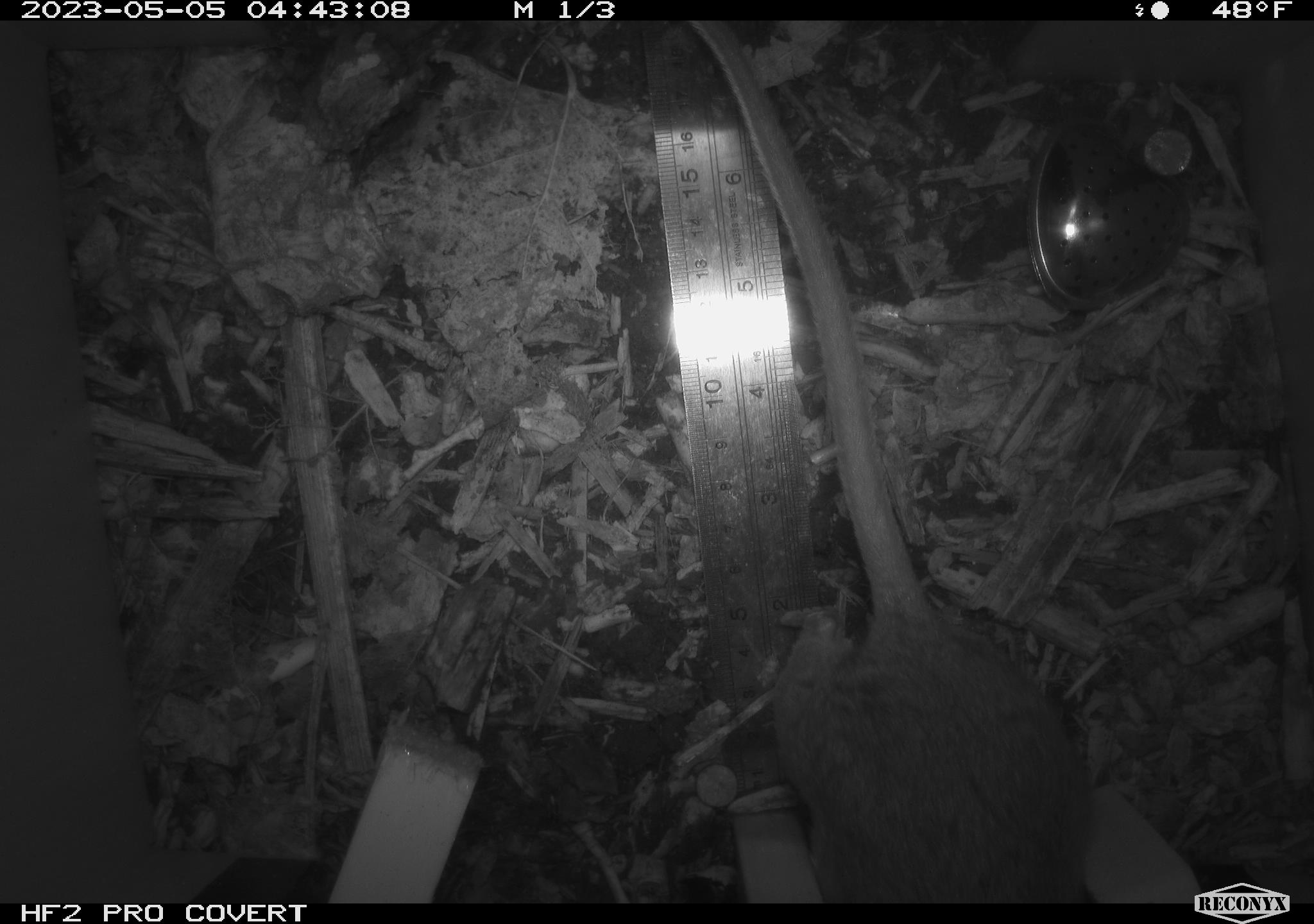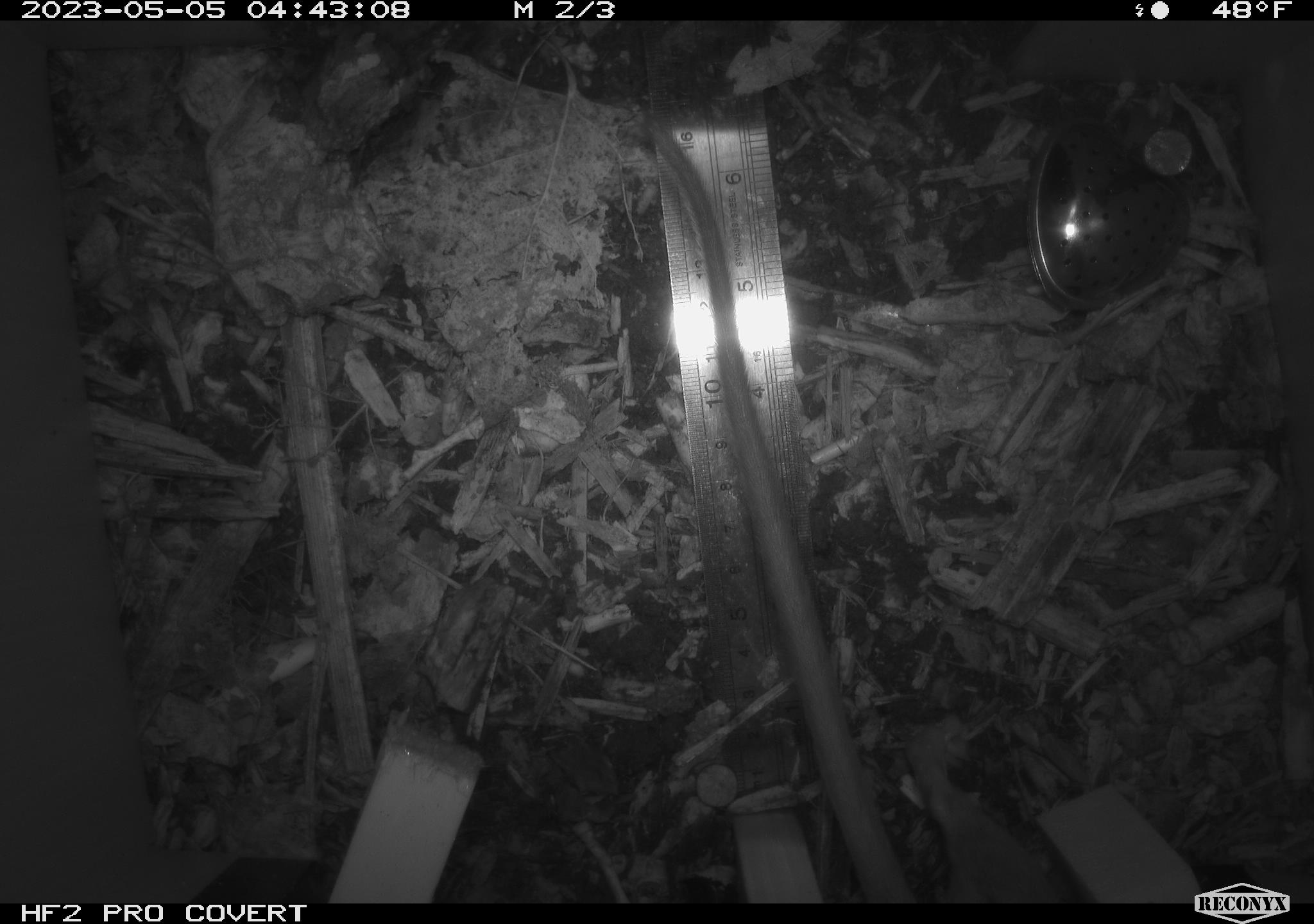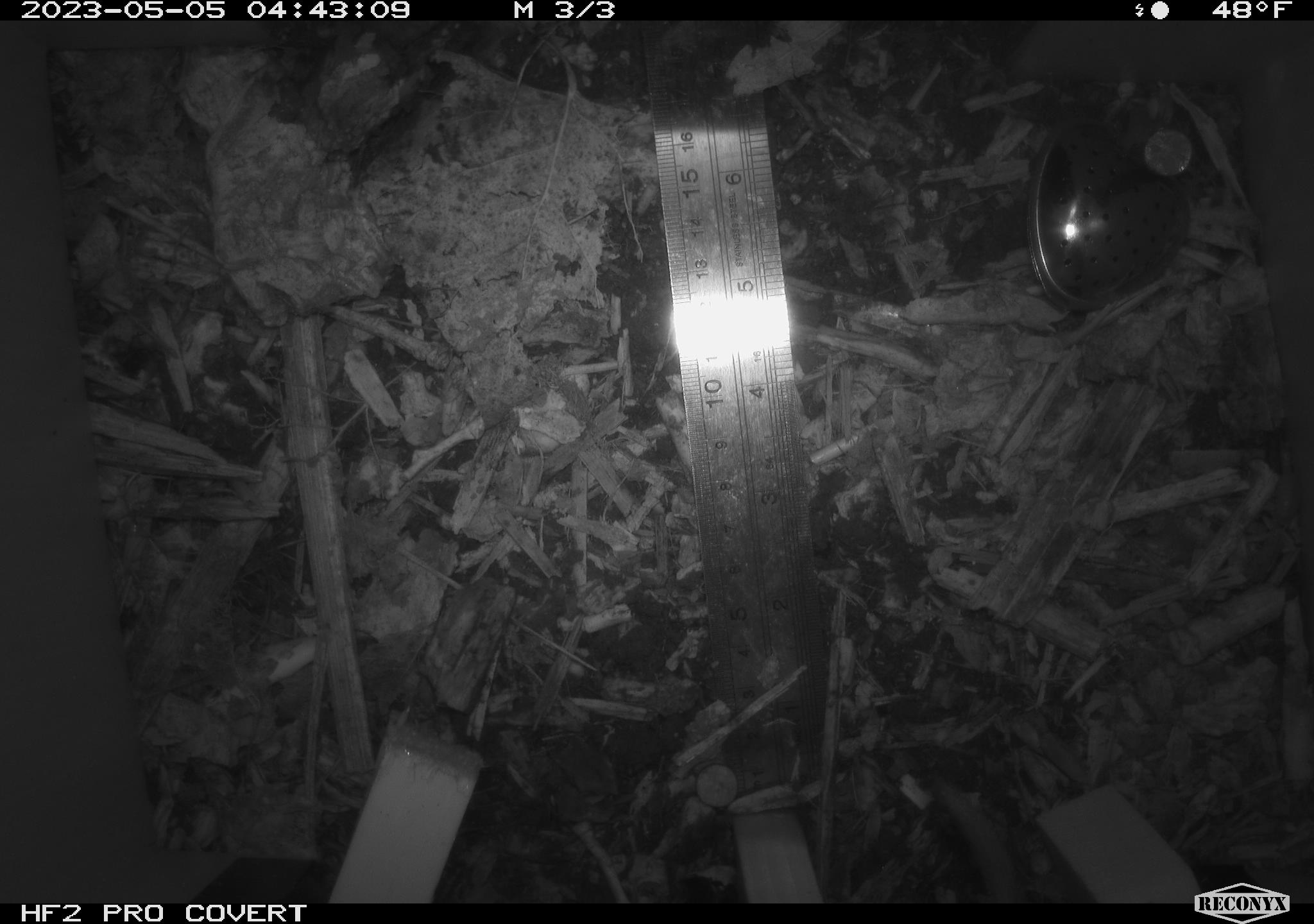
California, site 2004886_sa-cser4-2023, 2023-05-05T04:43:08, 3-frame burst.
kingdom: Animalia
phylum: Chordata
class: Mammalia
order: Rodentia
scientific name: Rodentia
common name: mouse species